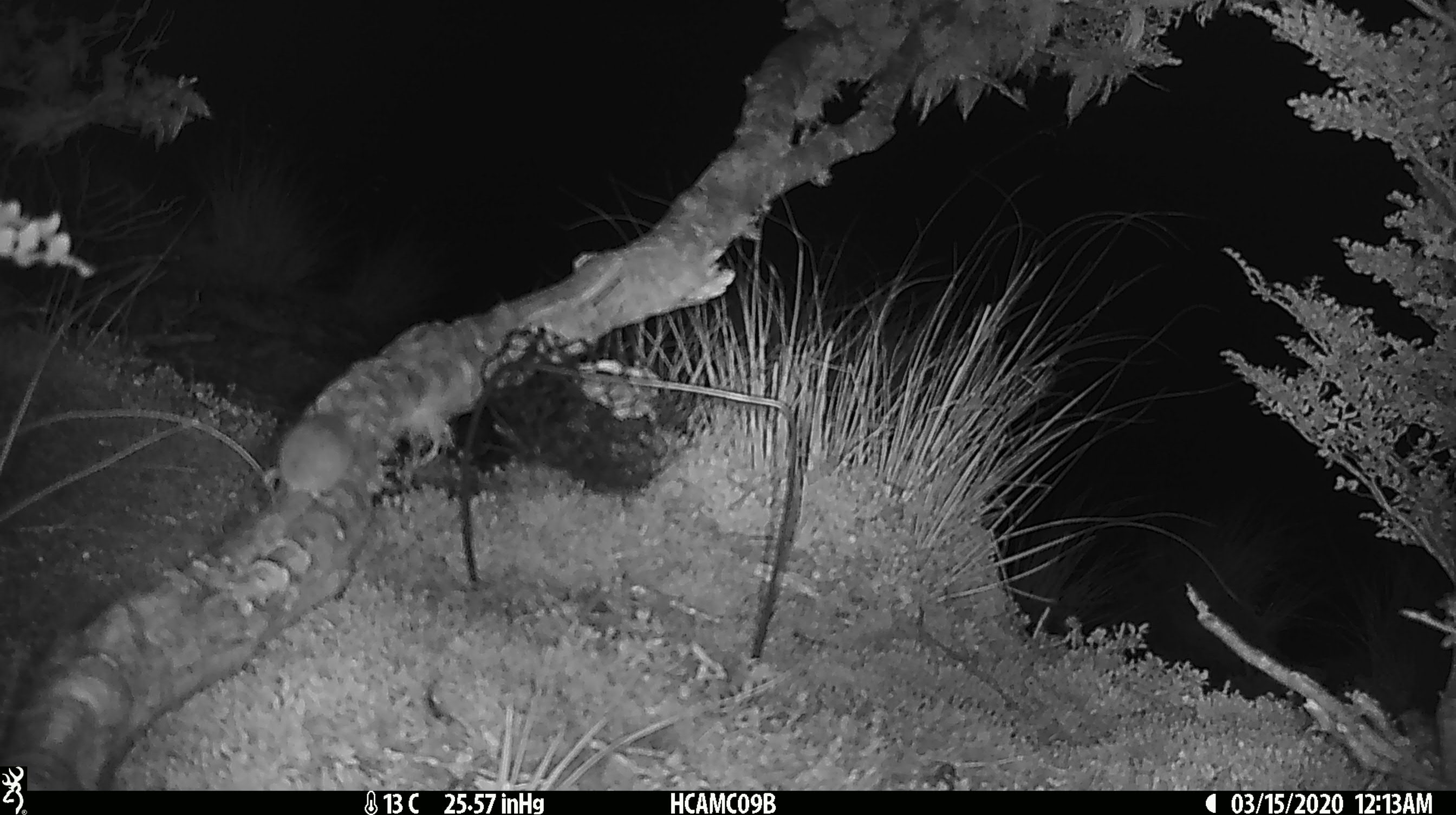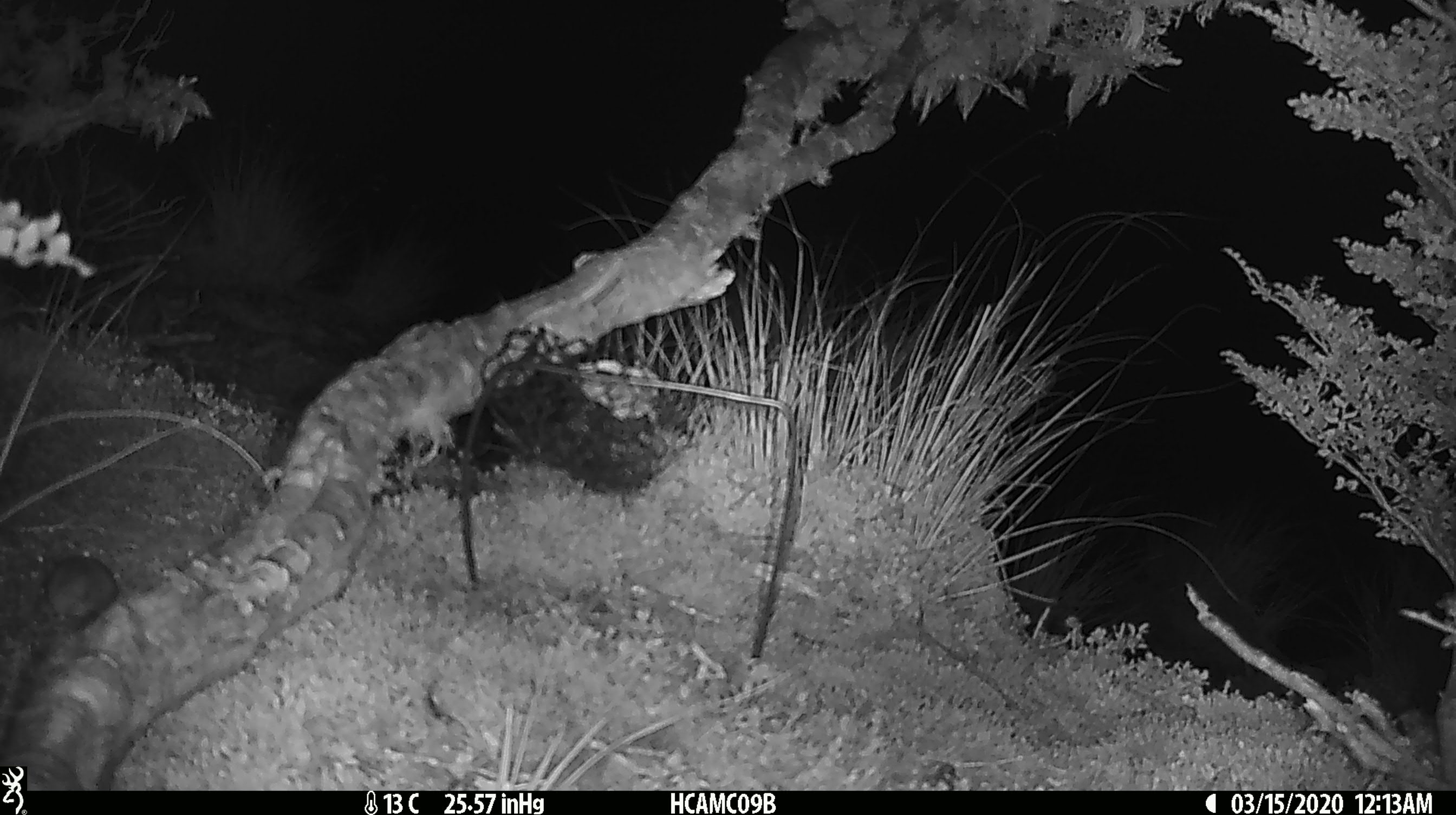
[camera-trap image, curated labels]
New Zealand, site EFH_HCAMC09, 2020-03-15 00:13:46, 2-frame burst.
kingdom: Animalia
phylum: Chordata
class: Mammalia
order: Rodentia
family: Muridae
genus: Mus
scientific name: Mus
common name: mouse